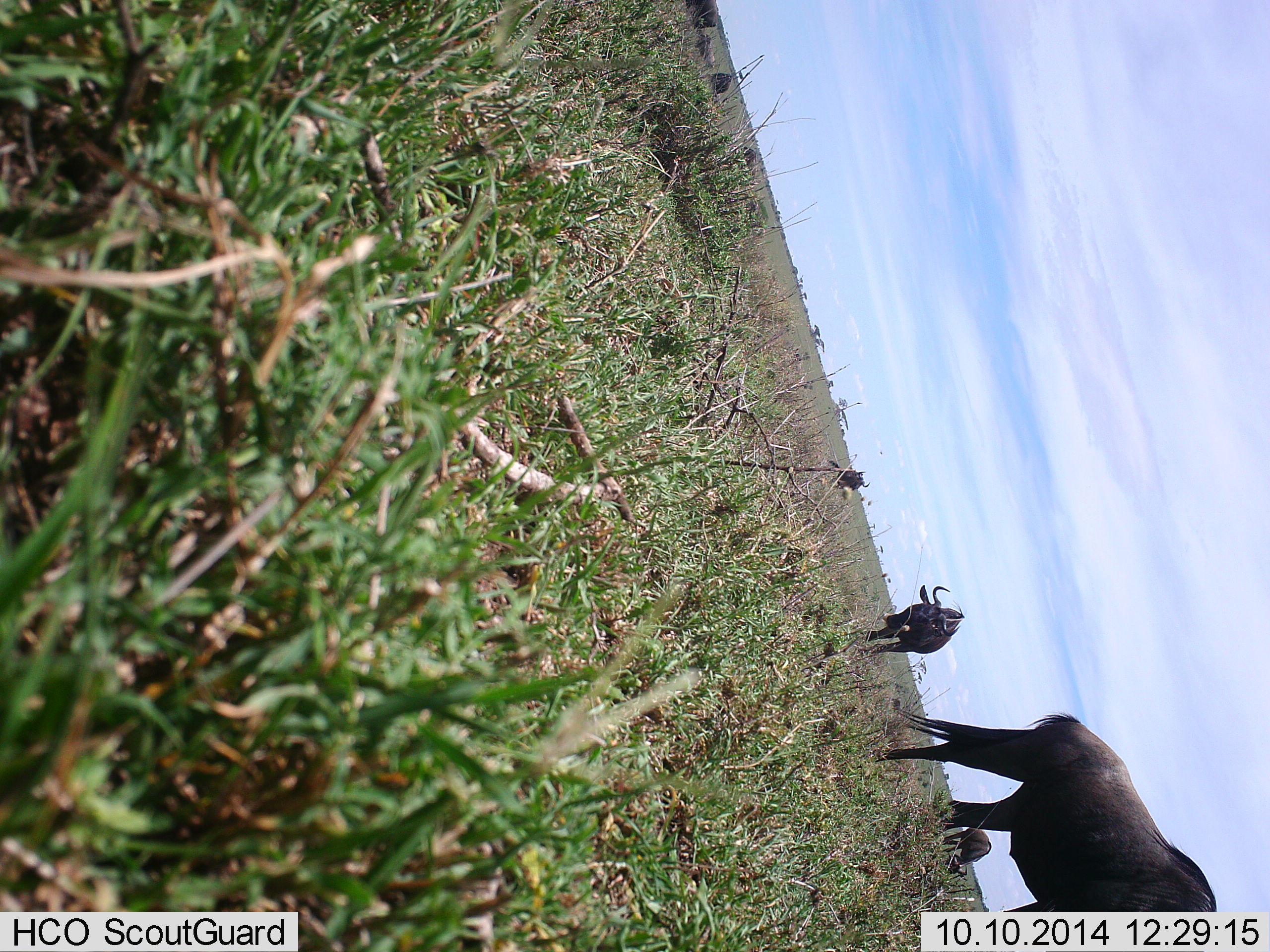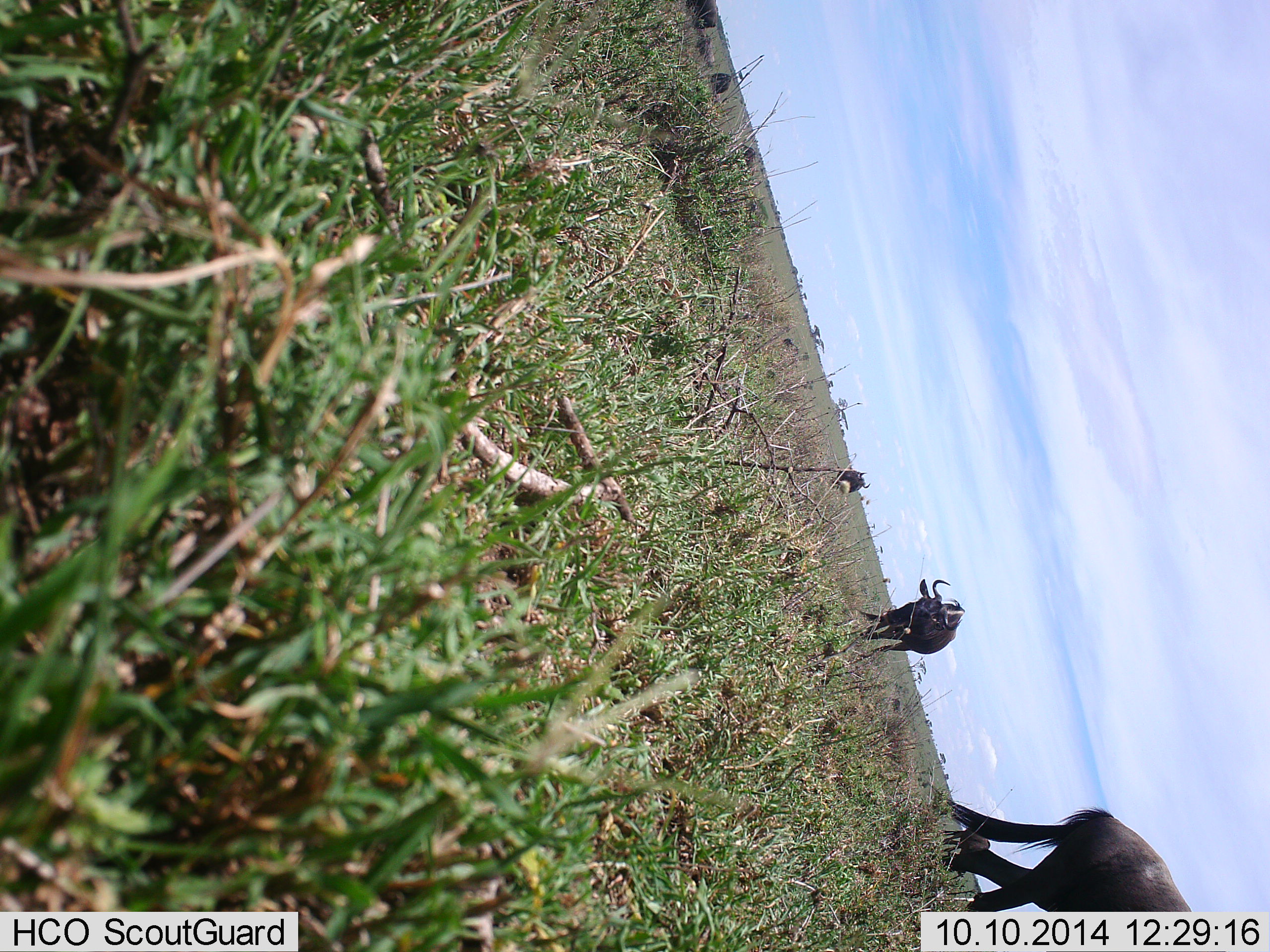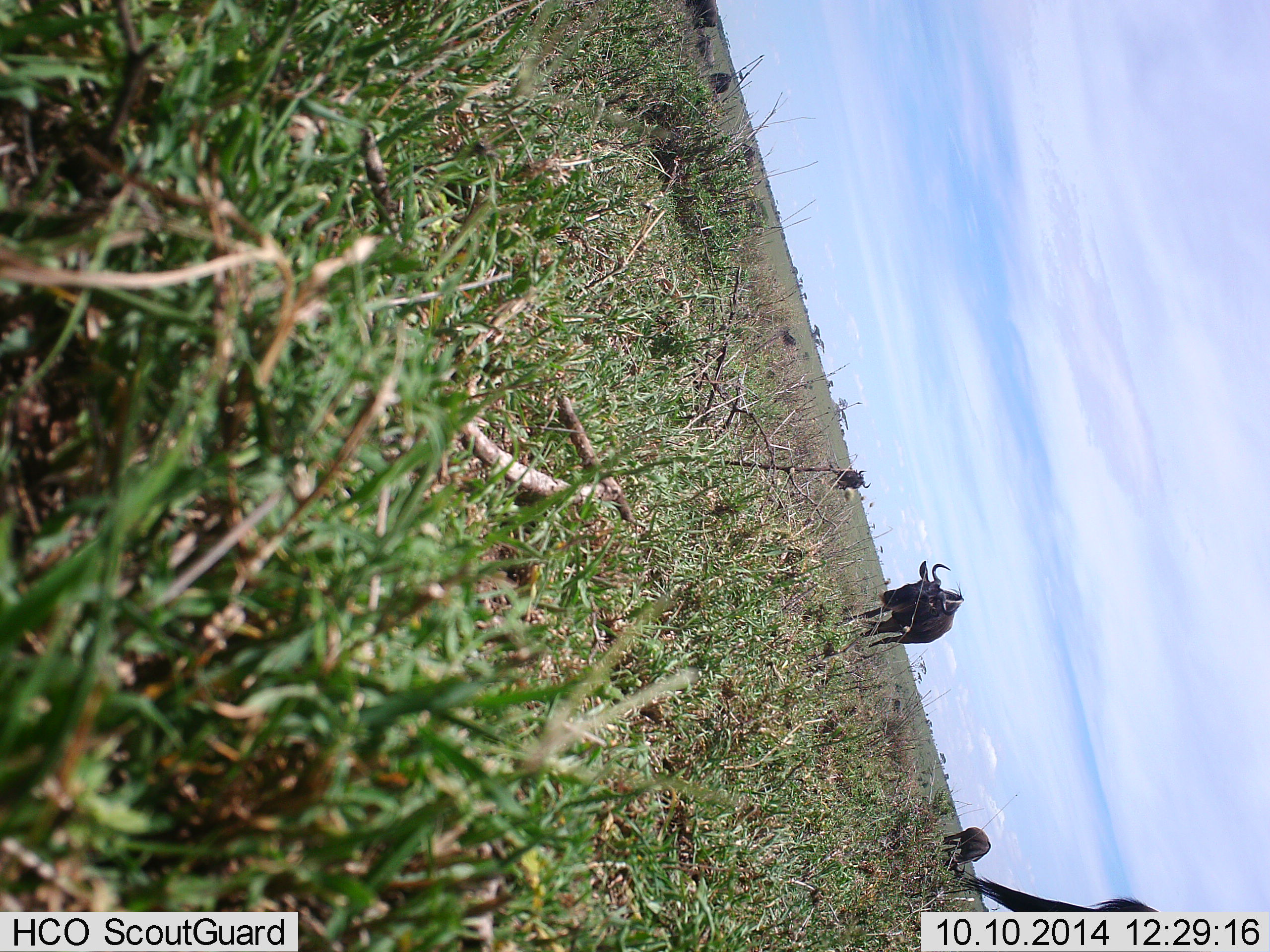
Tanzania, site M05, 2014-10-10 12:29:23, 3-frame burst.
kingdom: Animalia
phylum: Chordata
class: Mammalia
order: Artiodactyla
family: Bovidae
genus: Connochaetes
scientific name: Connochaetes taurinus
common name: blue wildebeest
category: wildebeest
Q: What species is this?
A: Wildebeest (blue wildebeest) (Connochaetes taurinus).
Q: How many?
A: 4.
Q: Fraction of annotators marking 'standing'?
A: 50%.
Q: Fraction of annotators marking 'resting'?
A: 10%.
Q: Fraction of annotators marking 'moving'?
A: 60%.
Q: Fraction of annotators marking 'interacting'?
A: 0%.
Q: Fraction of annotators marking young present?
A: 0%.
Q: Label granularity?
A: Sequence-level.